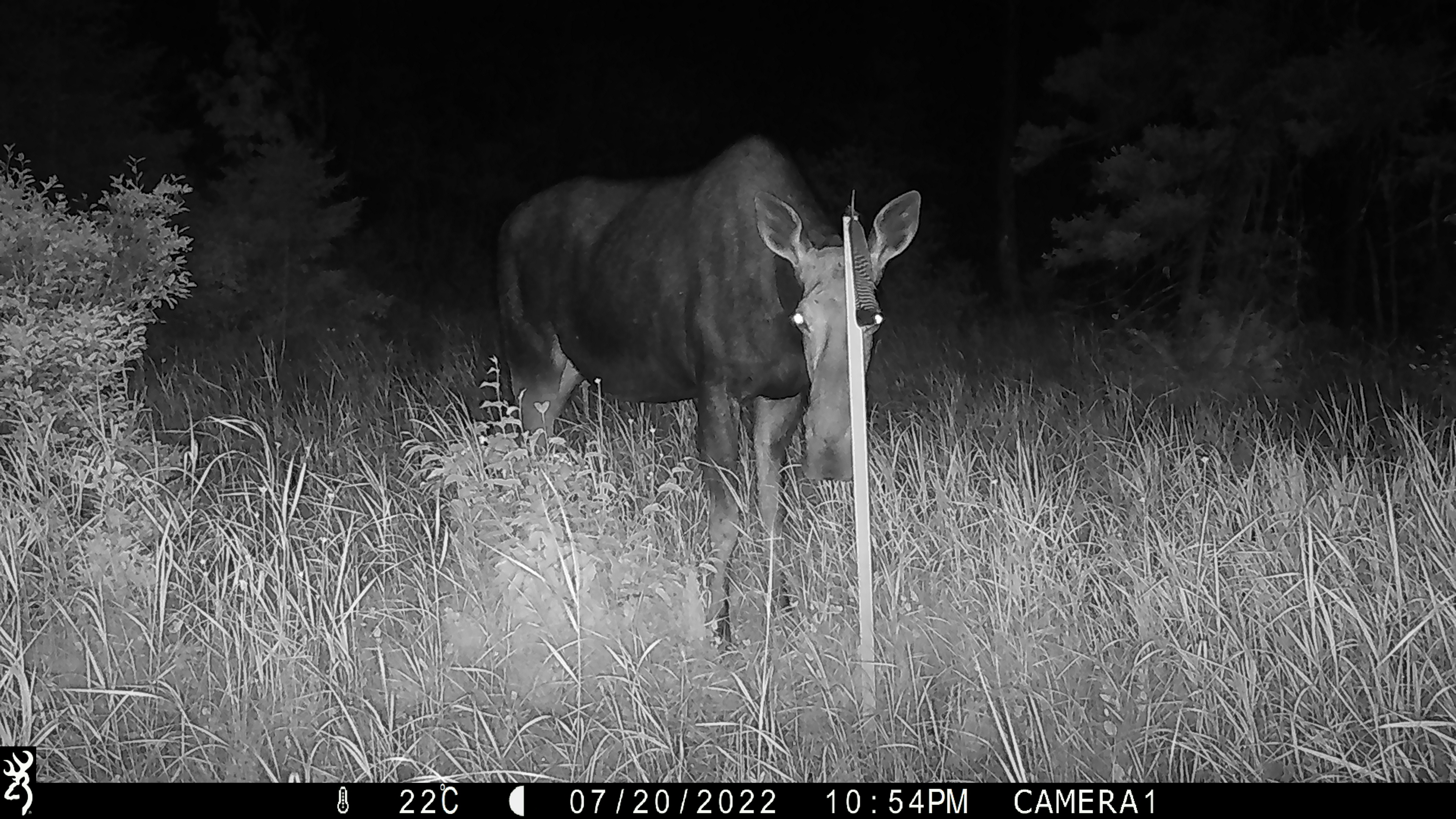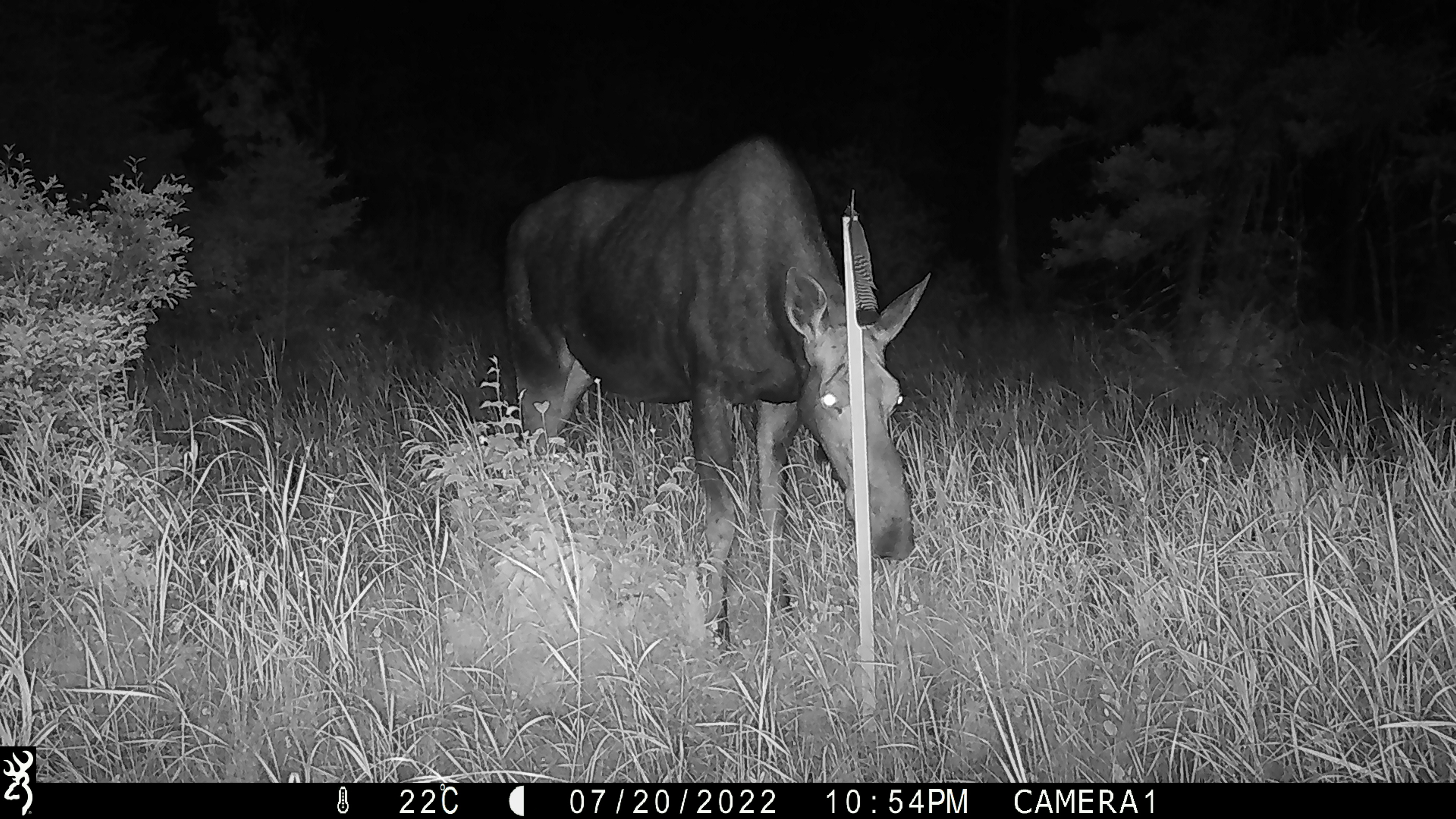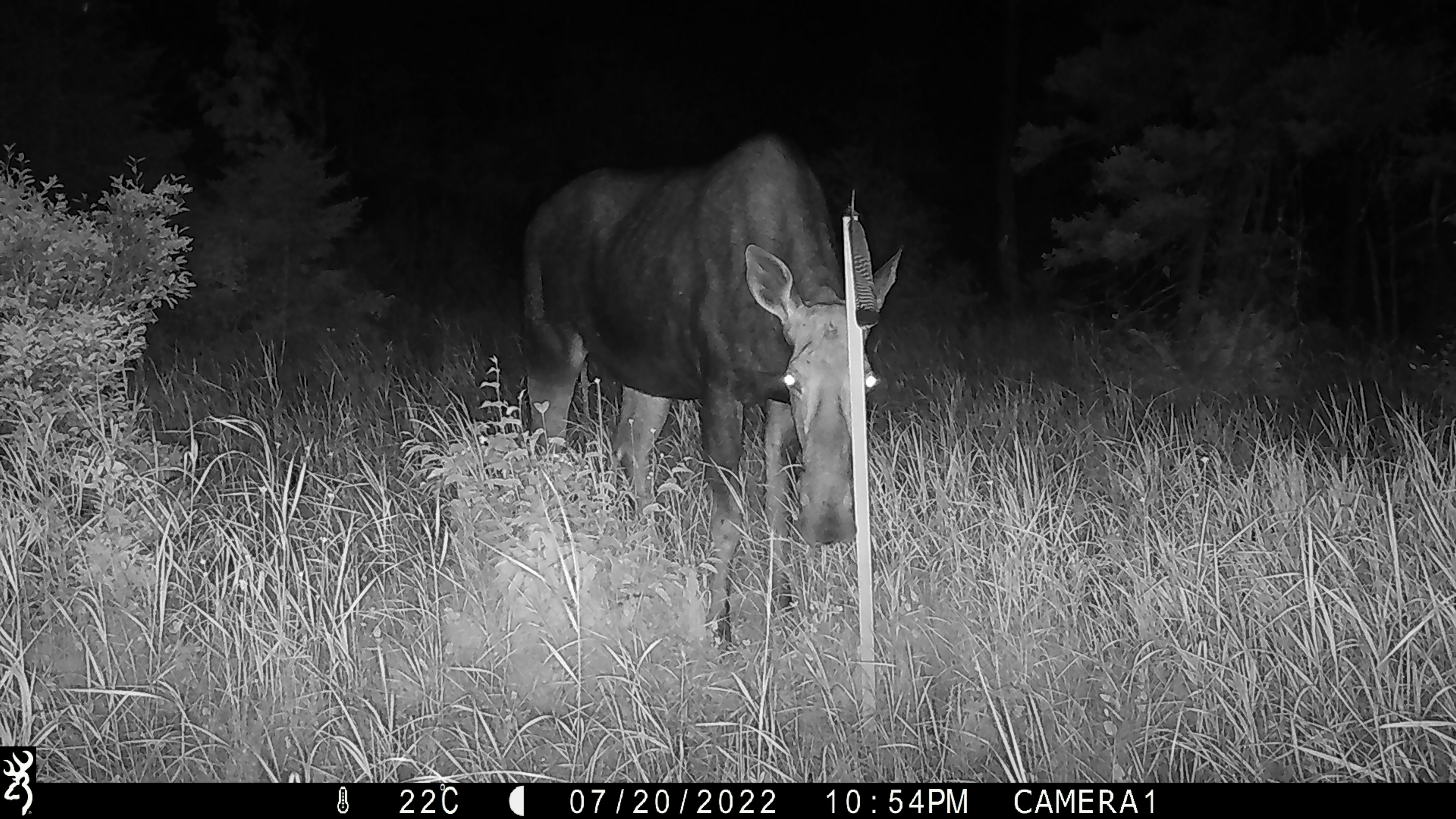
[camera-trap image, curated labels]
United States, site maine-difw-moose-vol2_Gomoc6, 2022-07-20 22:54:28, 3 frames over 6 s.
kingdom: Animalia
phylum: Chordata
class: Mammalia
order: Artiodactyla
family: Cervidae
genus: Alces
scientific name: Alces alces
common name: moose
Moose (Alces alces).